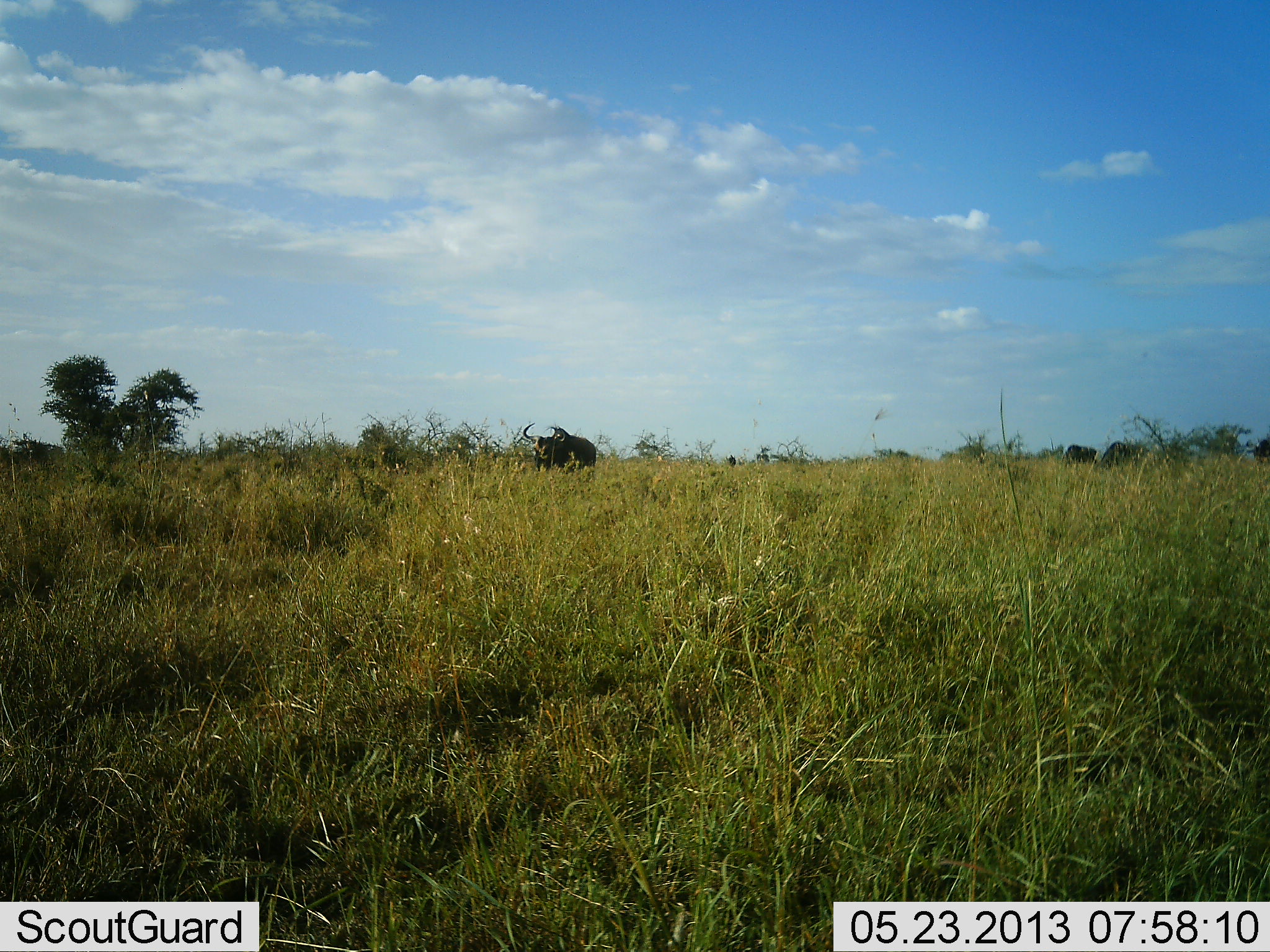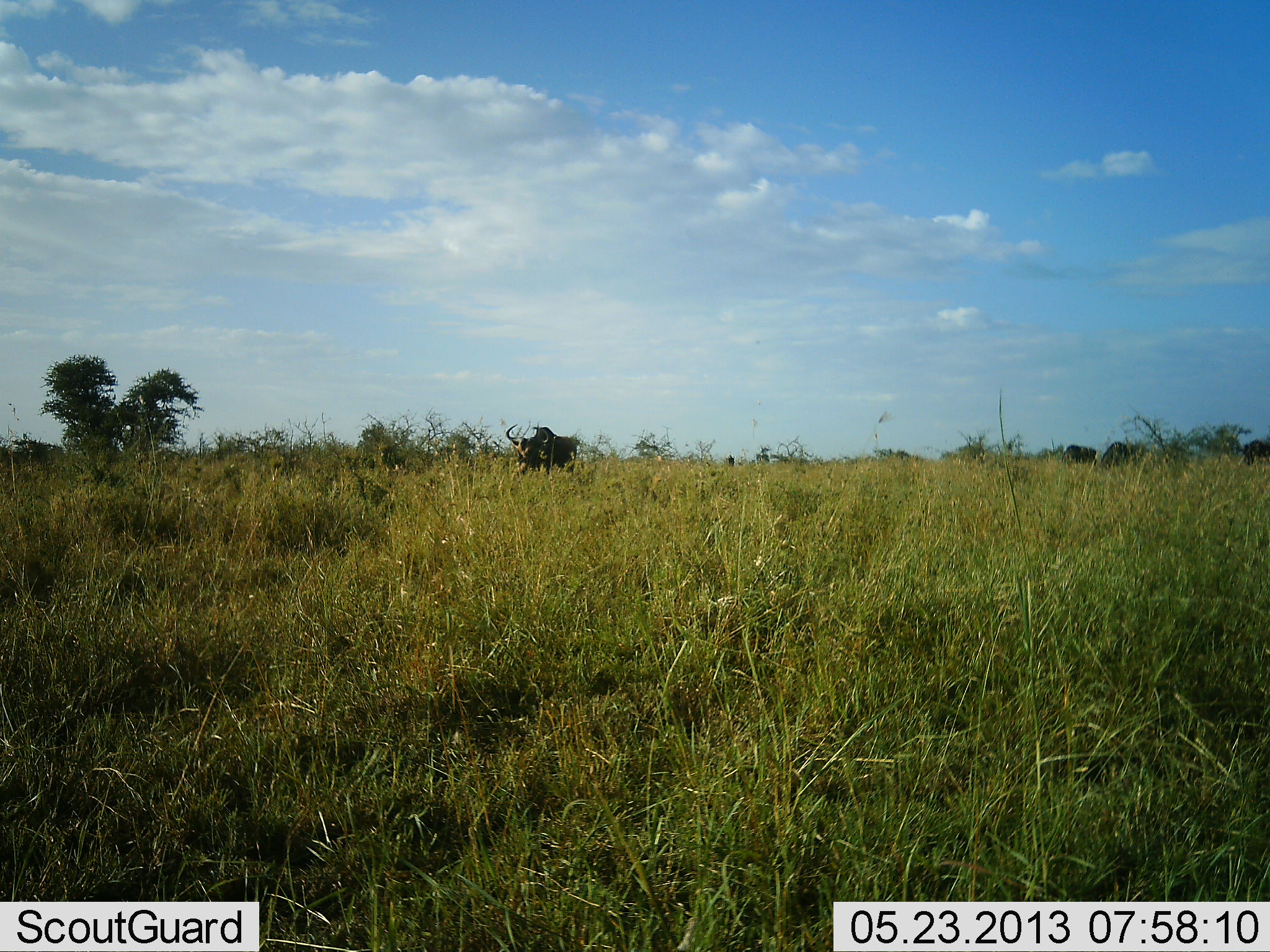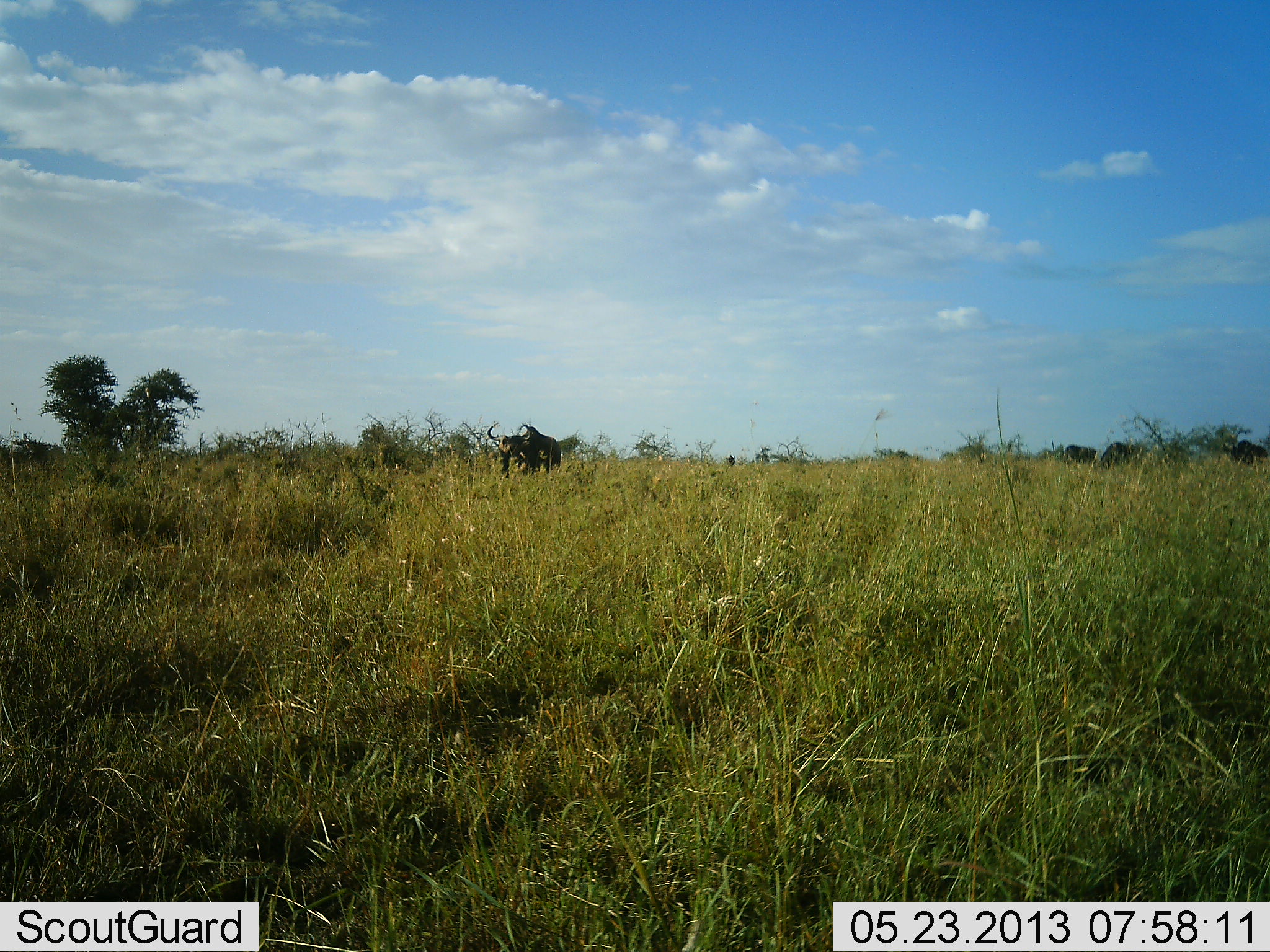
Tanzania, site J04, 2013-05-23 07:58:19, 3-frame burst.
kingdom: Animalia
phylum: Chordata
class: Mammalia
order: Artiodactyla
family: Bovidae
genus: Connochaetes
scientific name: Connochaetes taurinus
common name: blue wildebeest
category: wildebeest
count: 4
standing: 50%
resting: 0%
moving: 90%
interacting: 0%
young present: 0%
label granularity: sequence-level